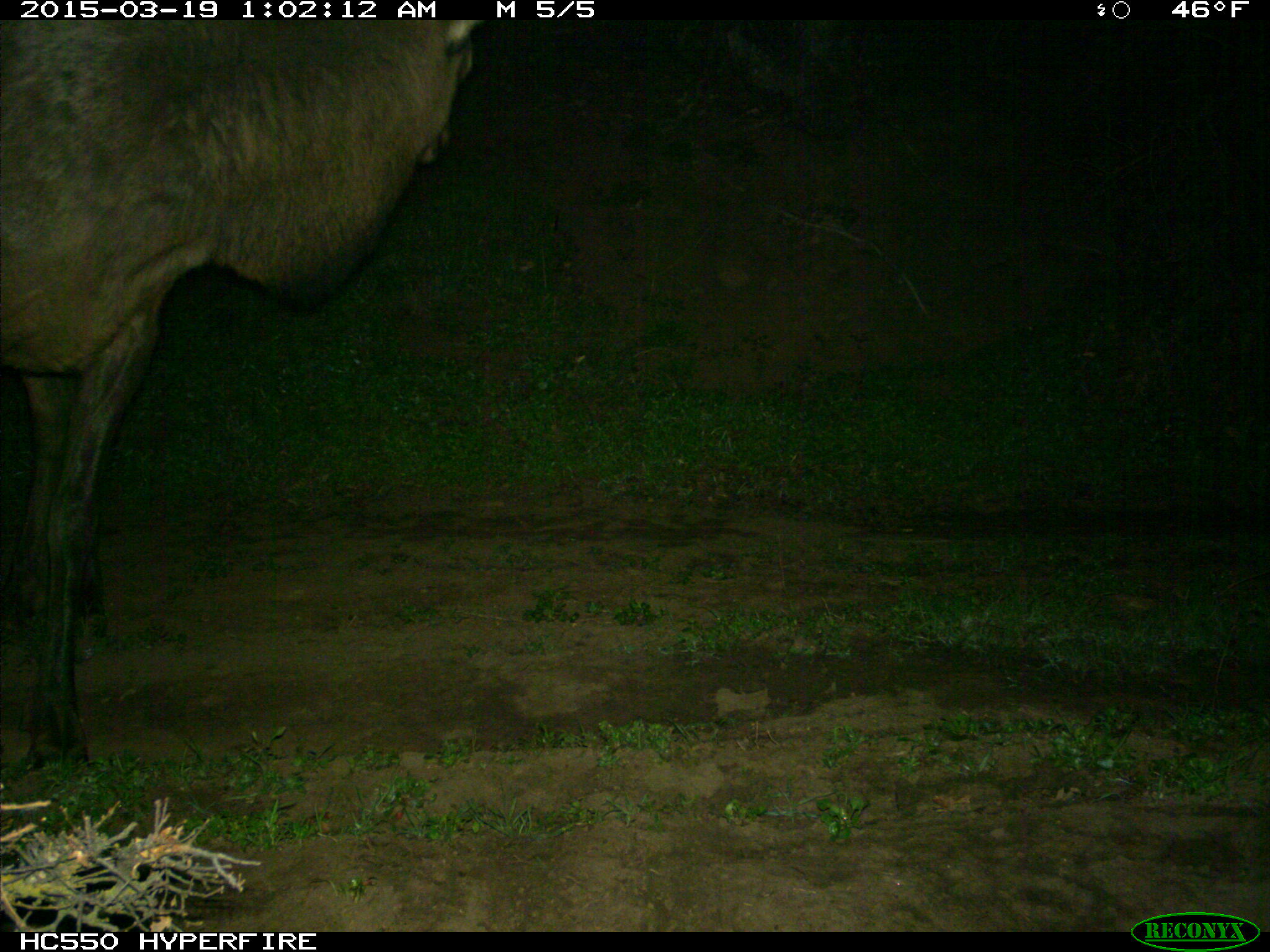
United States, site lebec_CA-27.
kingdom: Animalia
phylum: Chordata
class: Mammalia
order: Artiodactyla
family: Cervidae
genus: Cervus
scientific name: Cervus canadensis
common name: elk